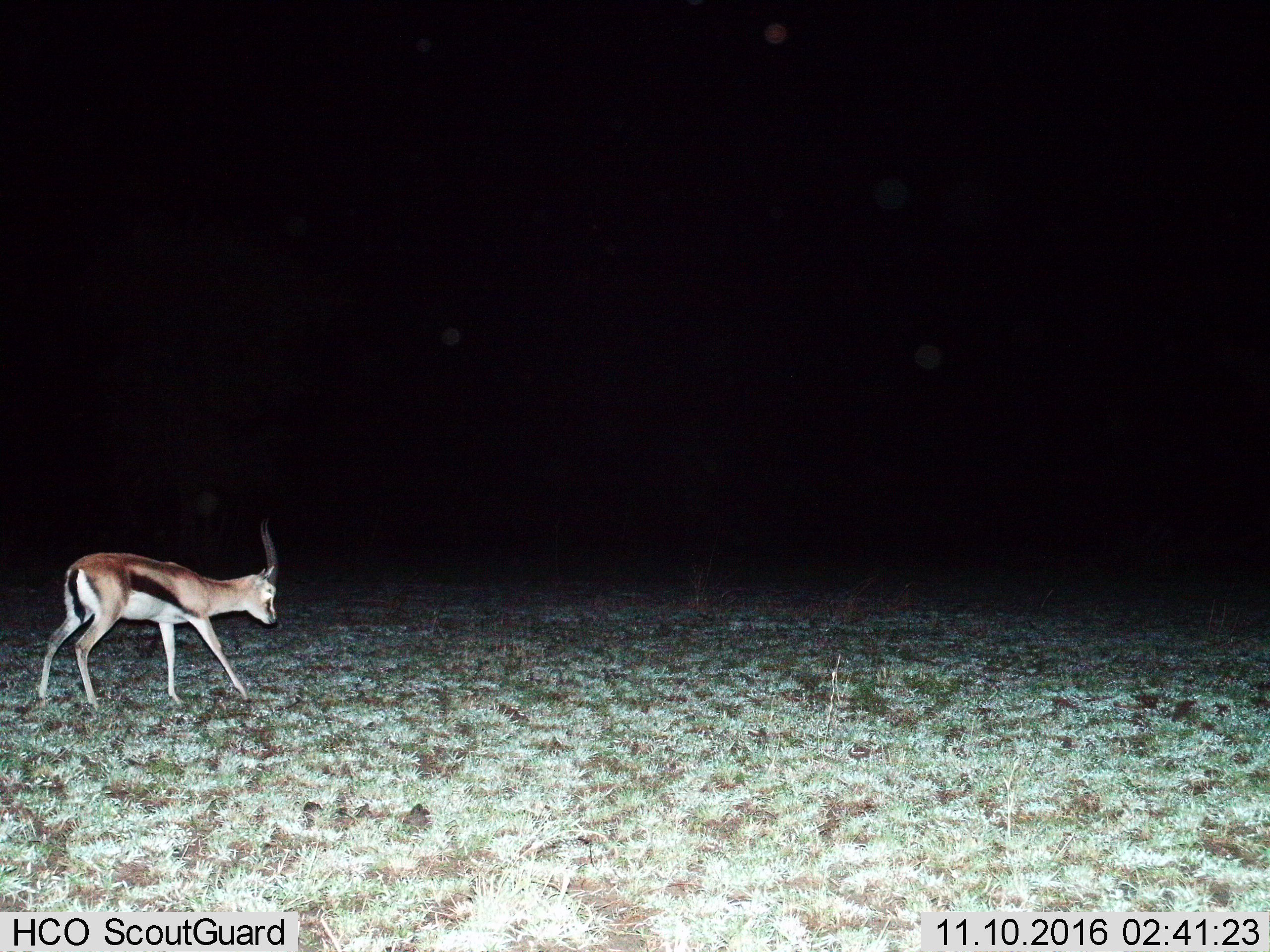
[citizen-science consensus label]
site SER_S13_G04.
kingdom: Animalia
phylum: Chordata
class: Mammalia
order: Artiodactyla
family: Bovidae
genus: Eudorcas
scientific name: Eudorcas thomsonii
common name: thomson's gazelle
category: gazellethomsons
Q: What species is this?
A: Gazellethomsons (thomson's gazelle) (Eudorcas thomsonii).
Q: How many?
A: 1.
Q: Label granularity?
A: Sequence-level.